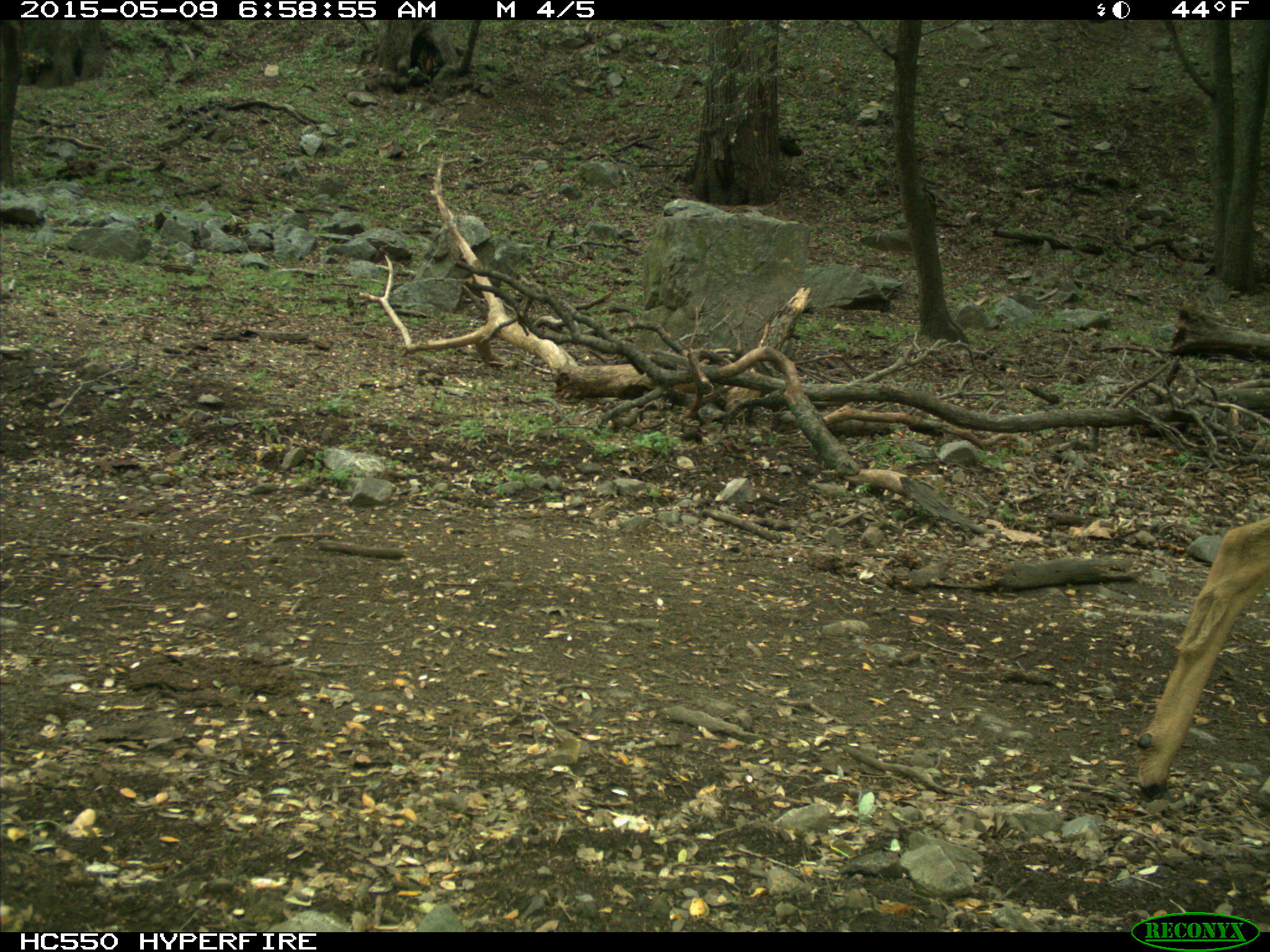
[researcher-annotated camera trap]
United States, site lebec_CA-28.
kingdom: Animalia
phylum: Chordata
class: Mammalia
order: Artiodactyla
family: Cervidae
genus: Odocoileus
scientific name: Odocoileus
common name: deer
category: unidentified deer